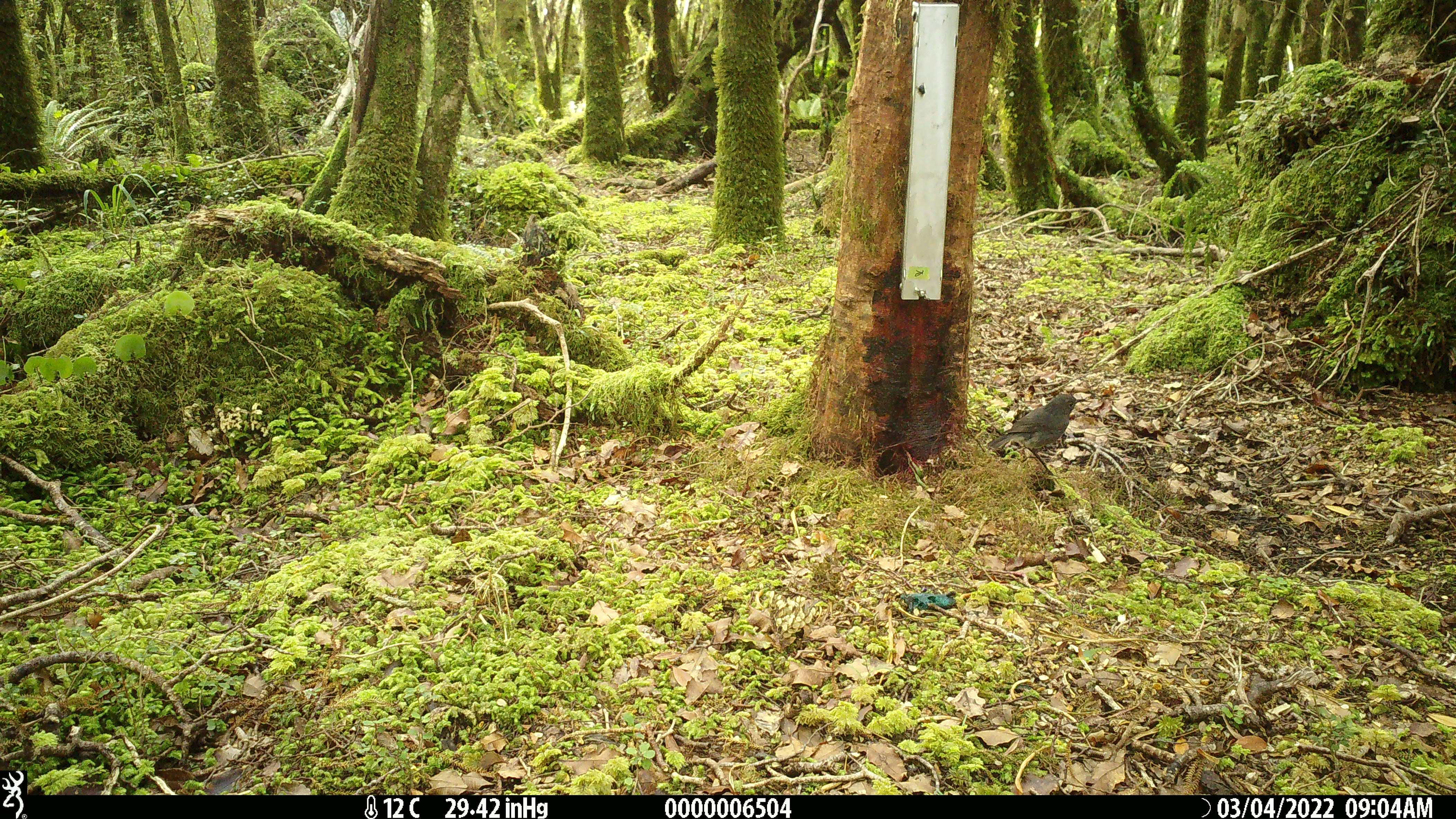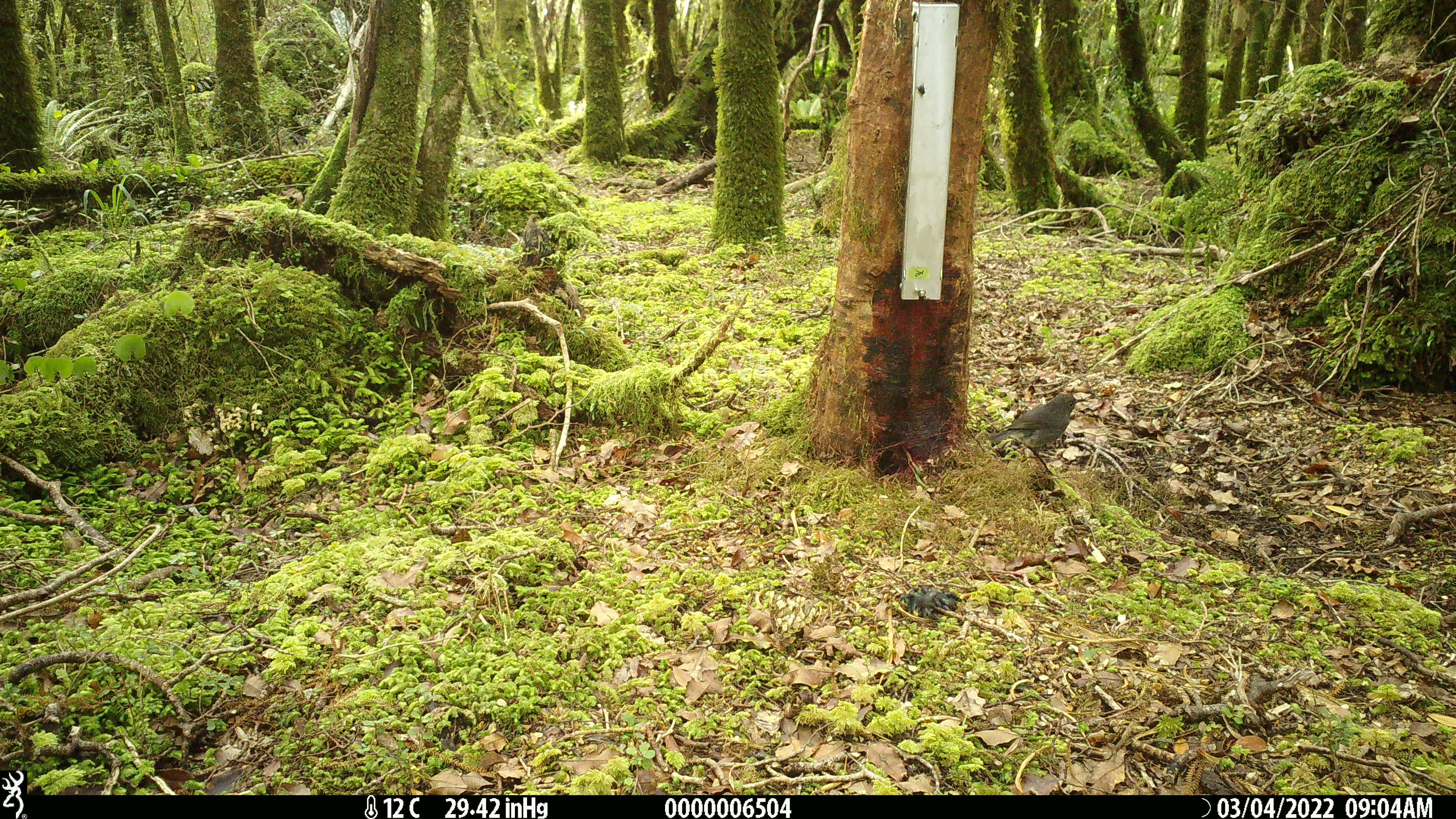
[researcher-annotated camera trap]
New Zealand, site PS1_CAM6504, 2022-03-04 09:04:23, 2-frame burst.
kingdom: Animalia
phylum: Chordata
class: Aves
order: Passeriformes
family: Petroicidae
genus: Petroica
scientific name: Petroica australis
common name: new zealand robin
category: robin